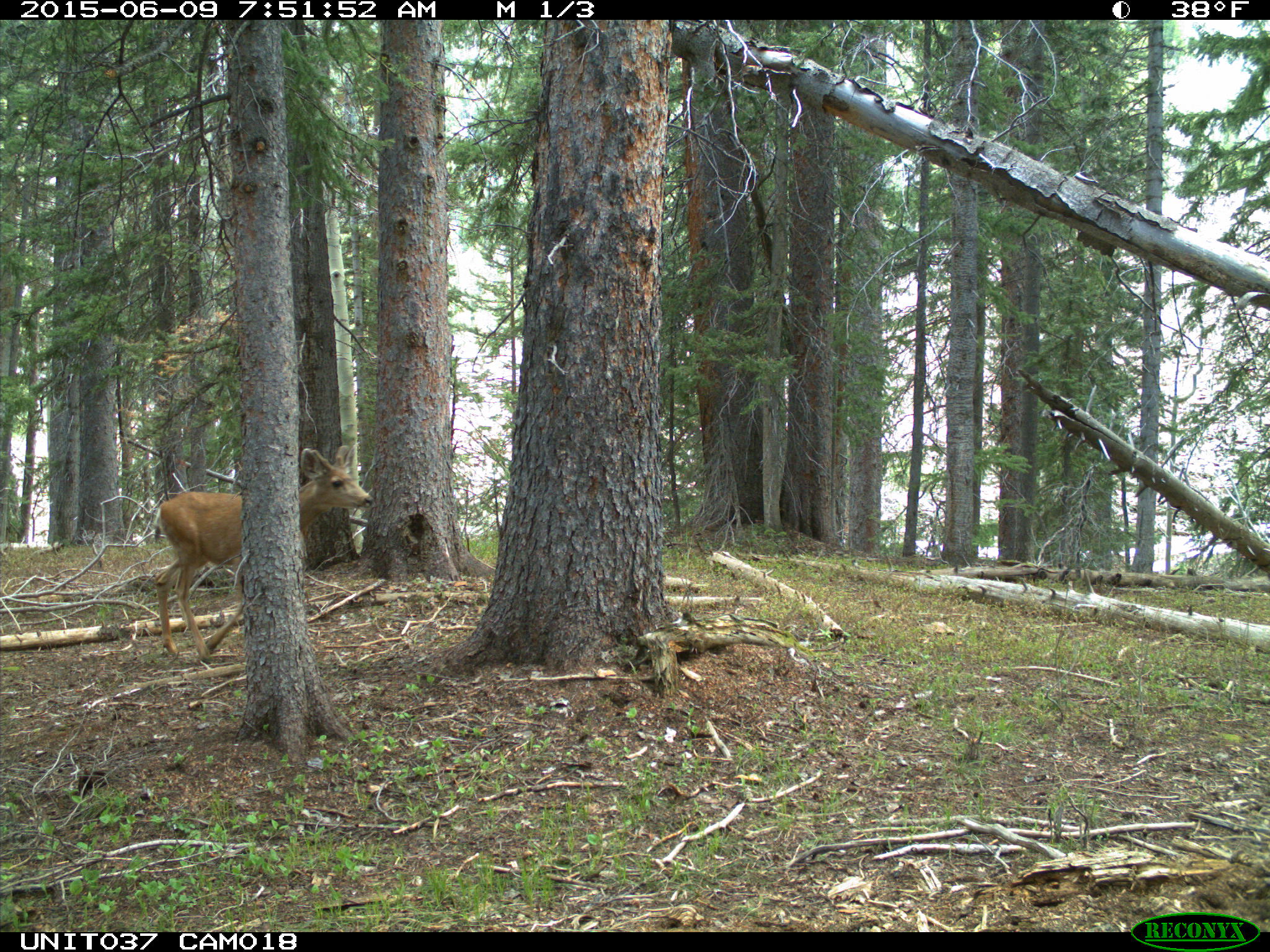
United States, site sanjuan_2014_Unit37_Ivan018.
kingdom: Animalia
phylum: Chordata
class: Mammalia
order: Artiodactyla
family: Cervidae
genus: Odocoileus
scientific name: Odocoileus hemionus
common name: mule deer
Odocoileus hemionus (mule deer).